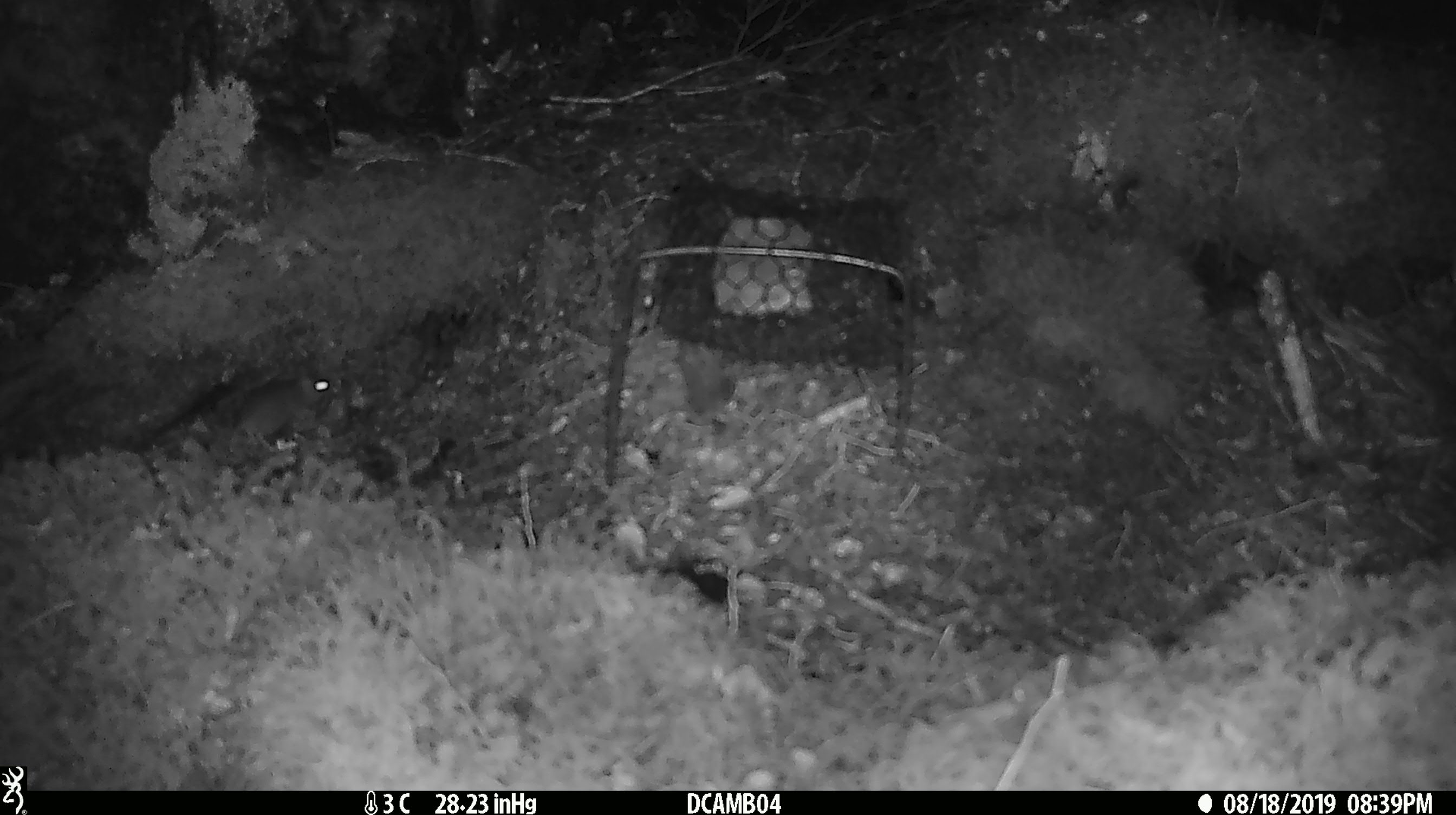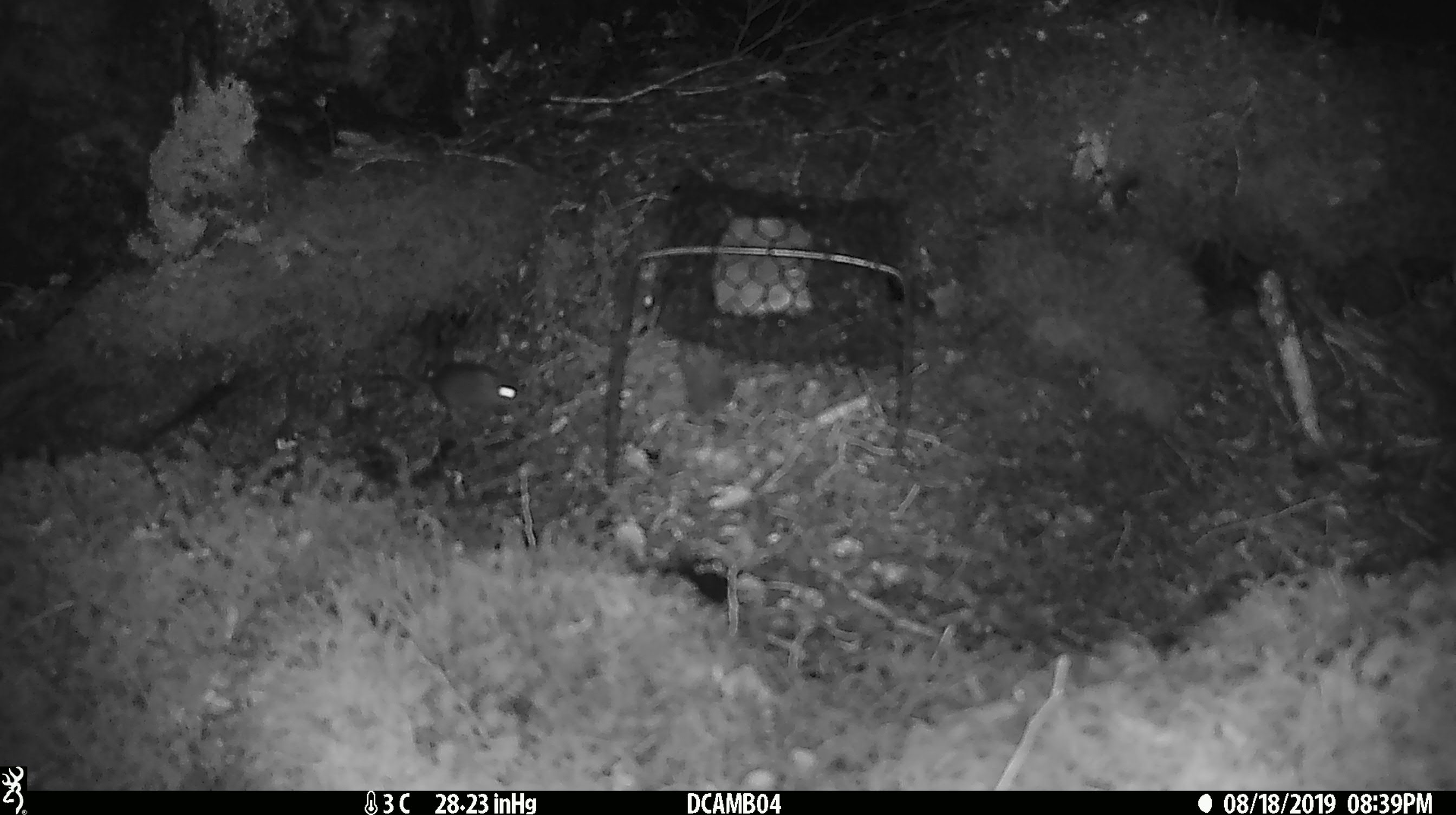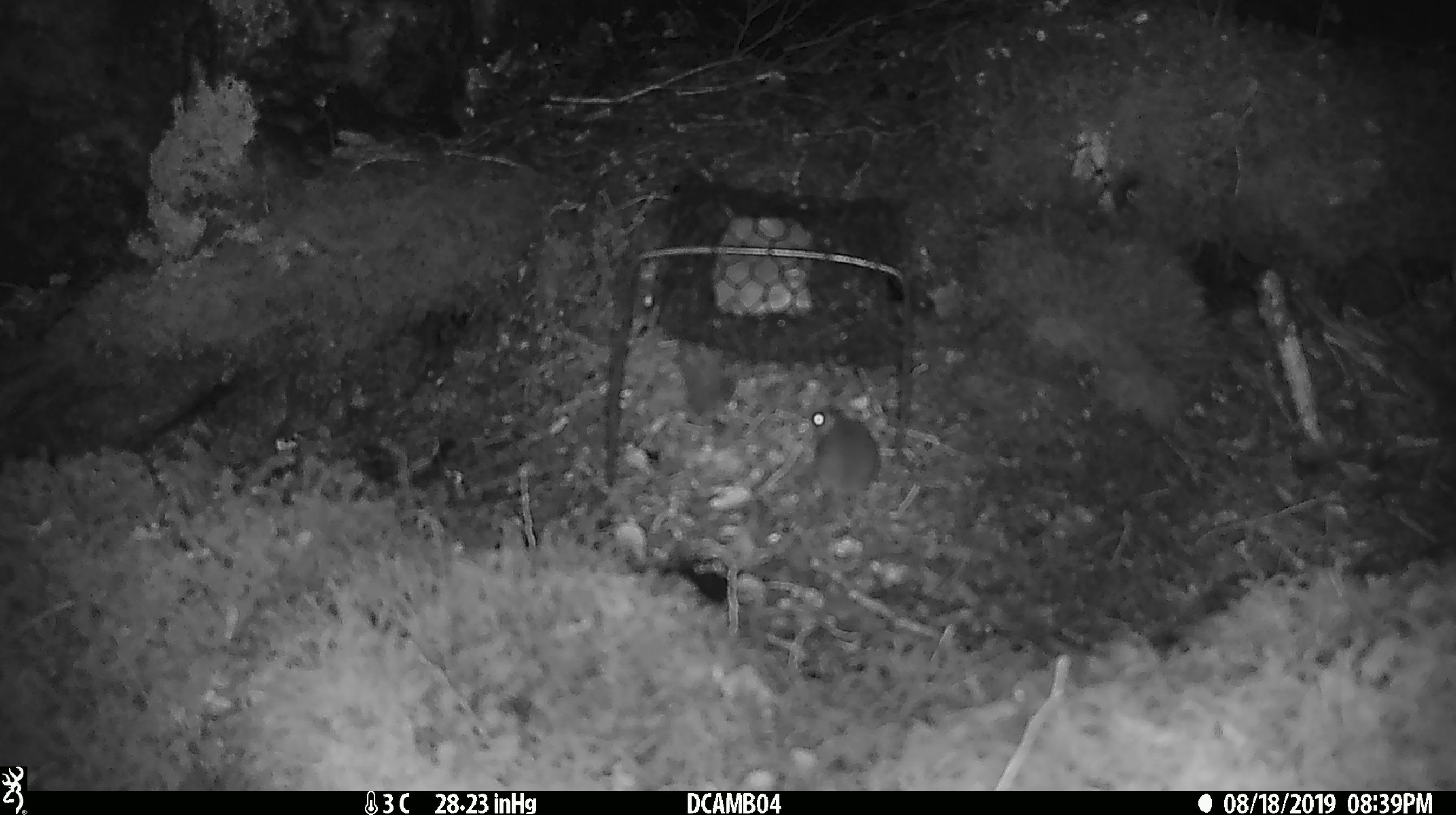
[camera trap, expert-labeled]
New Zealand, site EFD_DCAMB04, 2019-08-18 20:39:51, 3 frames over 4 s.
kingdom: Animalia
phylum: Chordata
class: Mammalia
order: Rodentia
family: Muridae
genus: Mus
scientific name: Mus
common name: mouse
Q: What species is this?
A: Mouse (Mus).